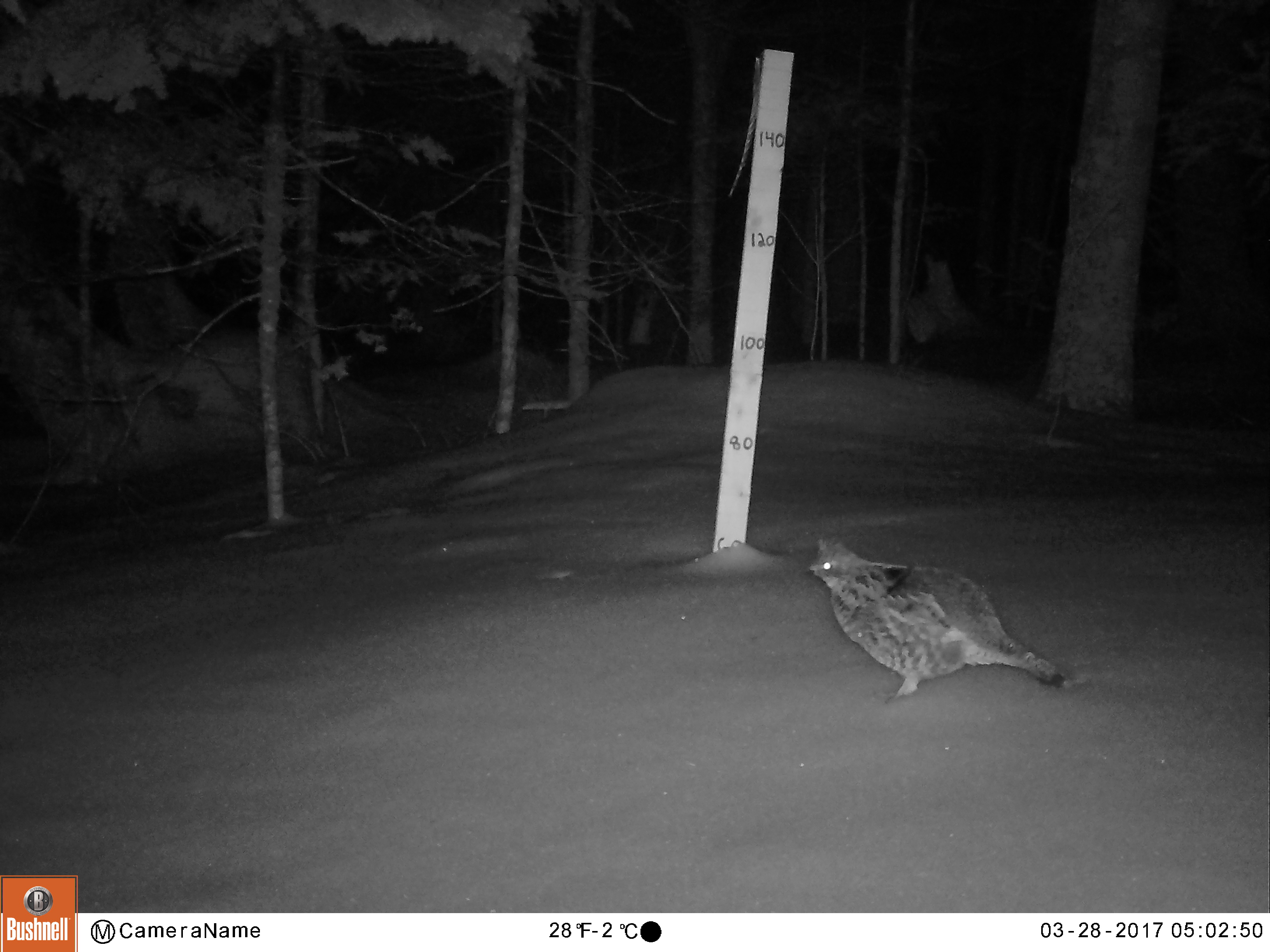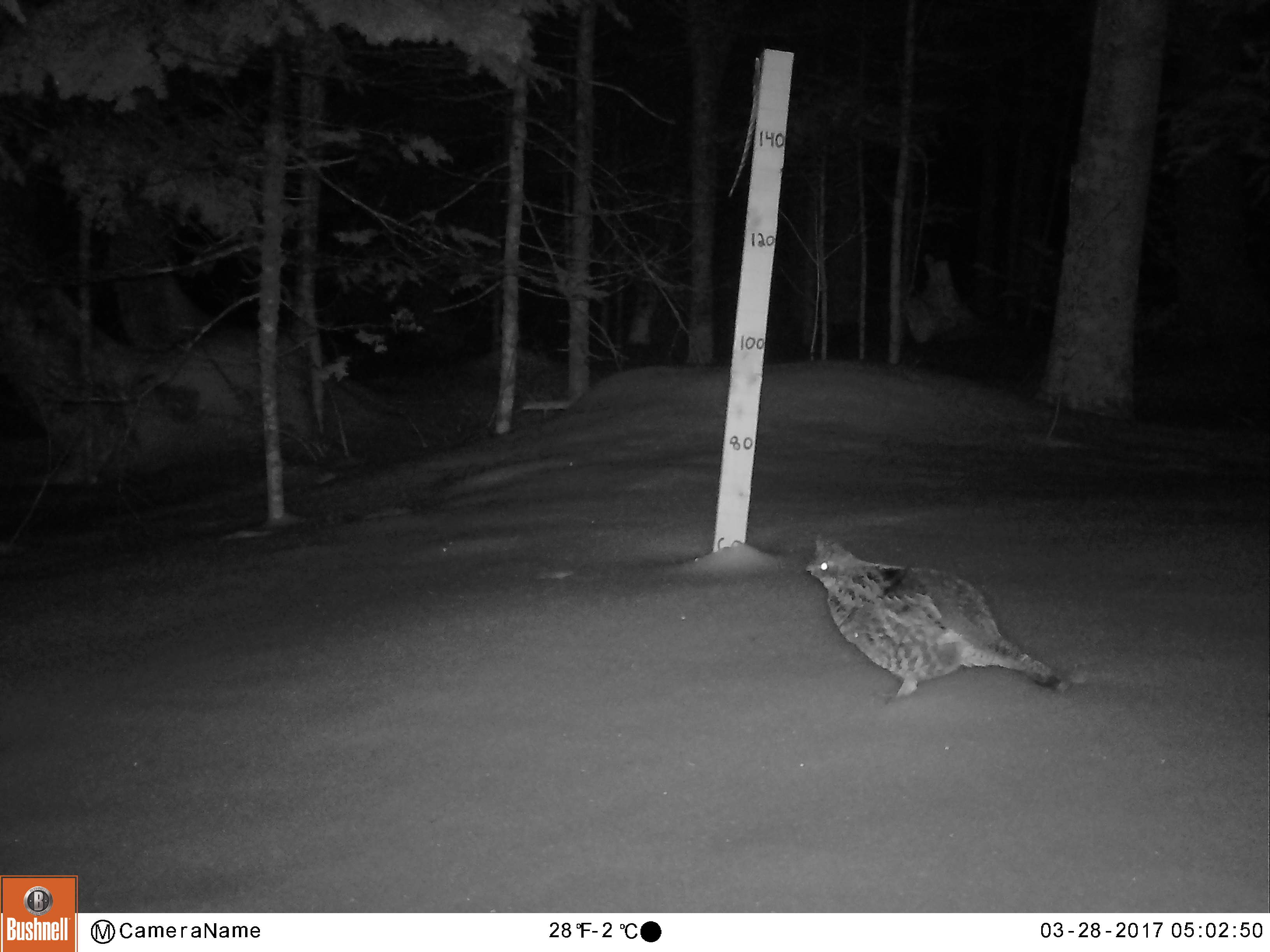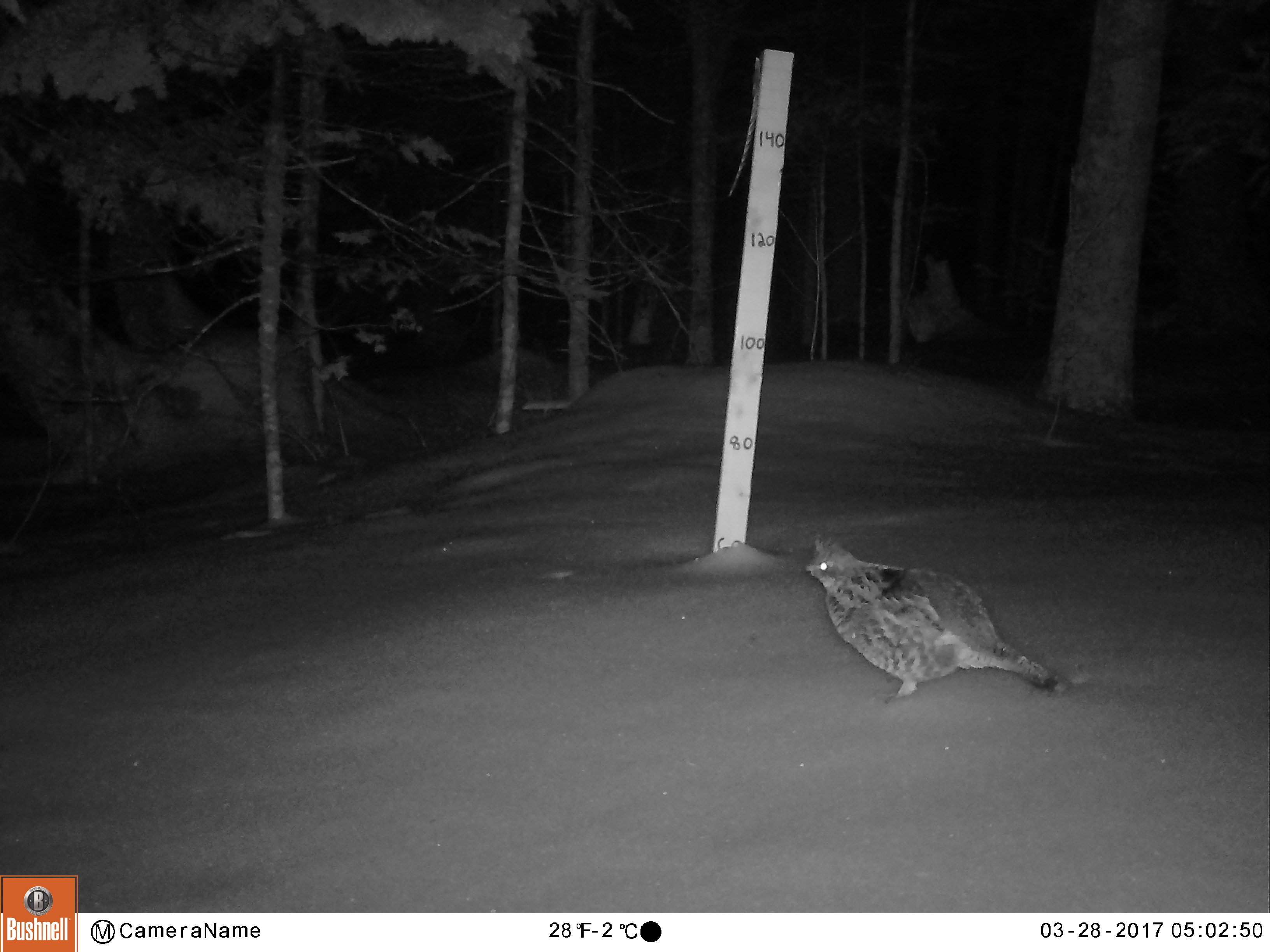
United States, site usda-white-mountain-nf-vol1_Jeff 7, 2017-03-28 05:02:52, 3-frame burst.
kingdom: Animalia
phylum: Chordata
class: Aves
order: Galliformes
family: Phasianidae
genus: Bonasa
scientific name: Bonasa umbellus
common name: ruffed grouse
Ruffed grouse (Bonasa umbellus).